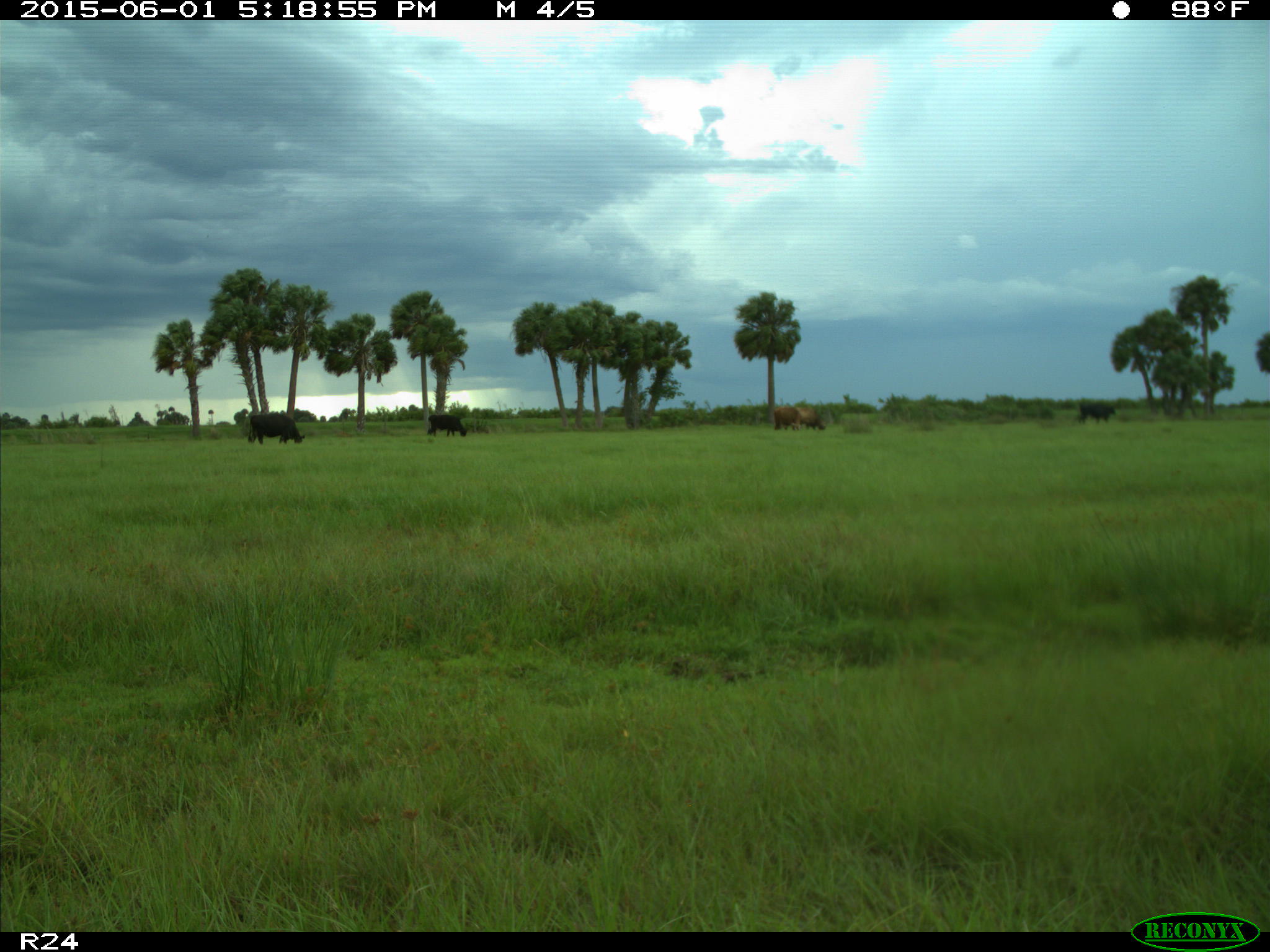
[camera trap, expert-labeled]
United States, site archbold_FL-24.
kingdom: Animalia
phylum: Chordata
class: Mammalia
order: Artiodactyla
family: Bovidae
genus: Bos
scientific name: Bos taurus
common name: domestic cow